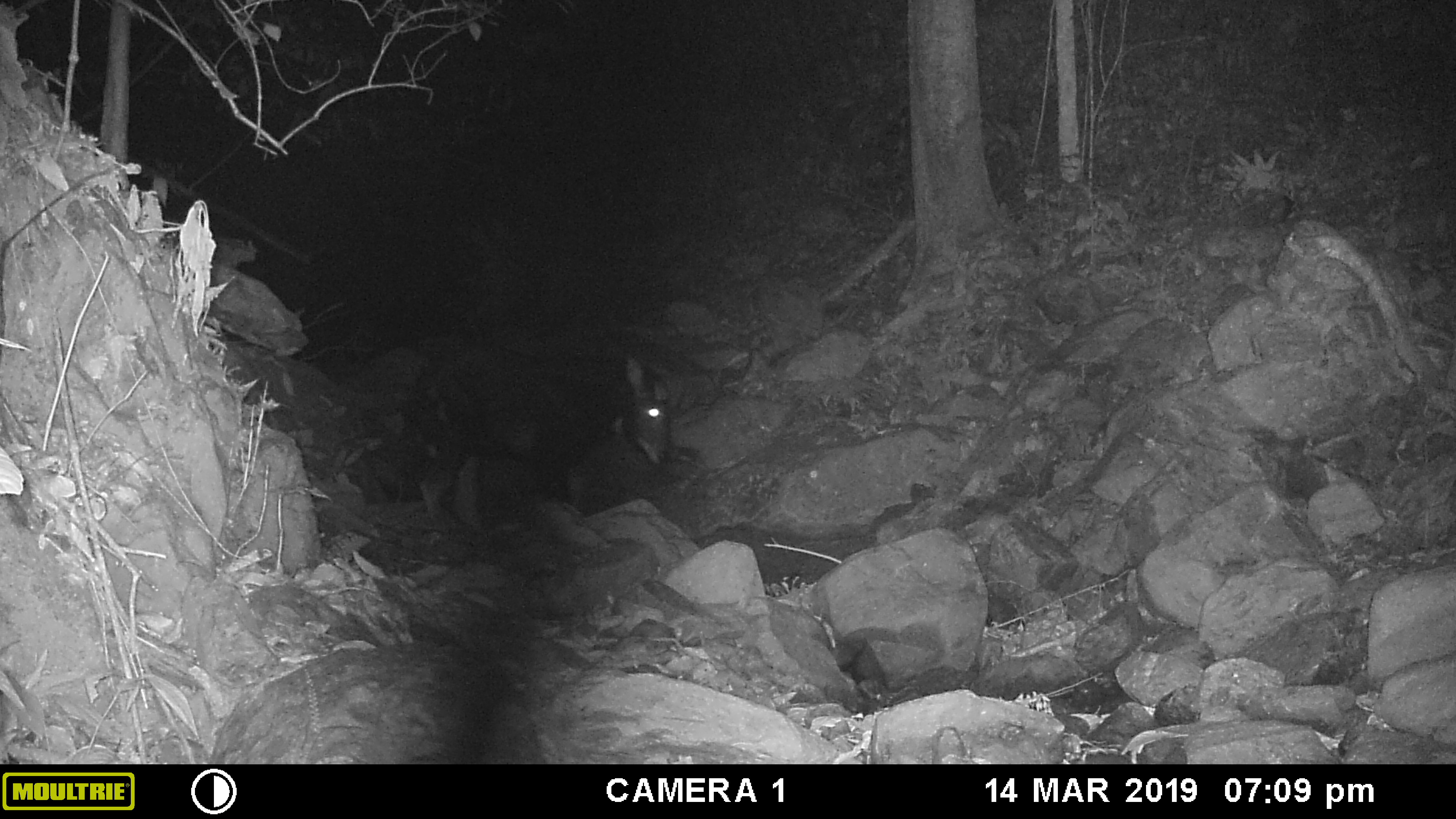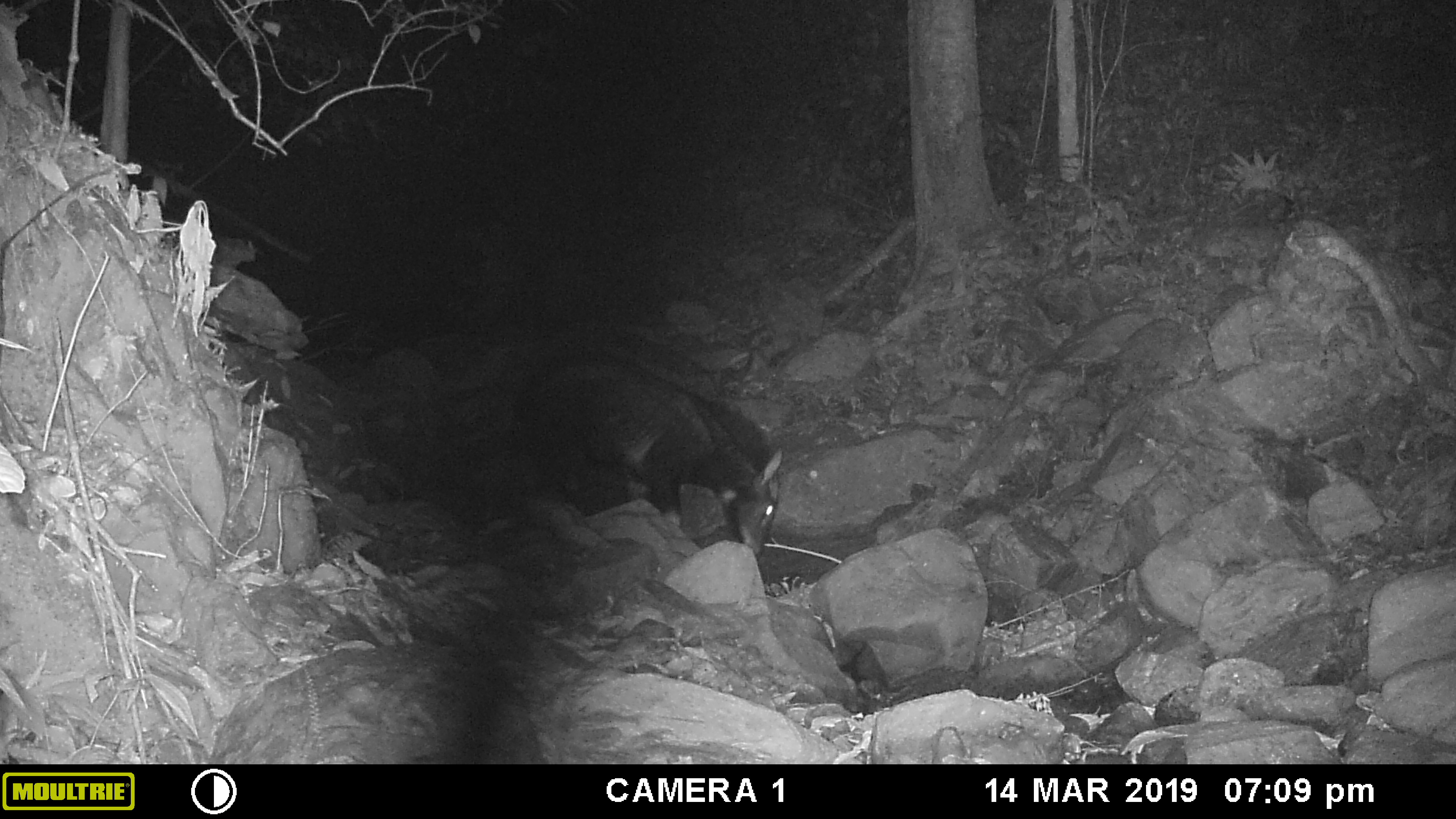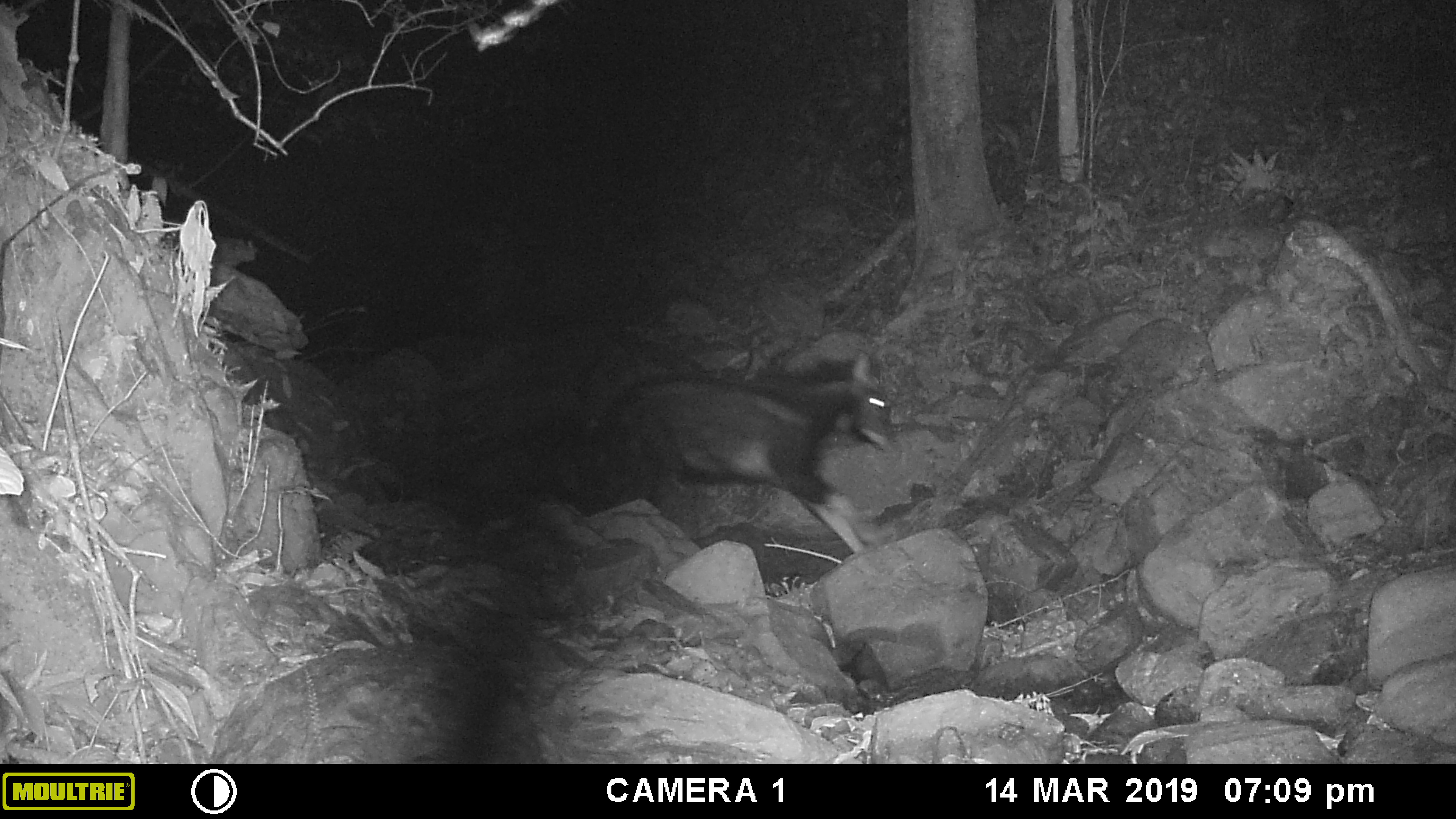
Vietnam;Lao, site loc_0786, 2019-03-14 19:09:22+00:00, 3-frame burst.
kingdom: Animalia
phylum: Chordata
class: Mammalia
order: Artiodactyla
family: Bovidae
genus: Capricornis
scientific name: Capricornis sumatraensis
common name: chinese serow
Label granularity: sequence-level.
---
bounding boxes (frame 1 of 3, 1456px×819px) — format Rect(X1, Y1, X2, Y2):
chinese serow: Rect(409, 341, 669, 538)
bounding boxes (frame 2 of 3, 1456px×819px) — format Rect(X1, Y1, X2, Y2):
chinese serow: Rect(514, 351, 783, 561)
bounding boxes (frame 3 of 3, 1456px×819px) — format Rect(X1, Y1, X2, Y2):
chinese serow: Rect(597, 351, 893, 553)